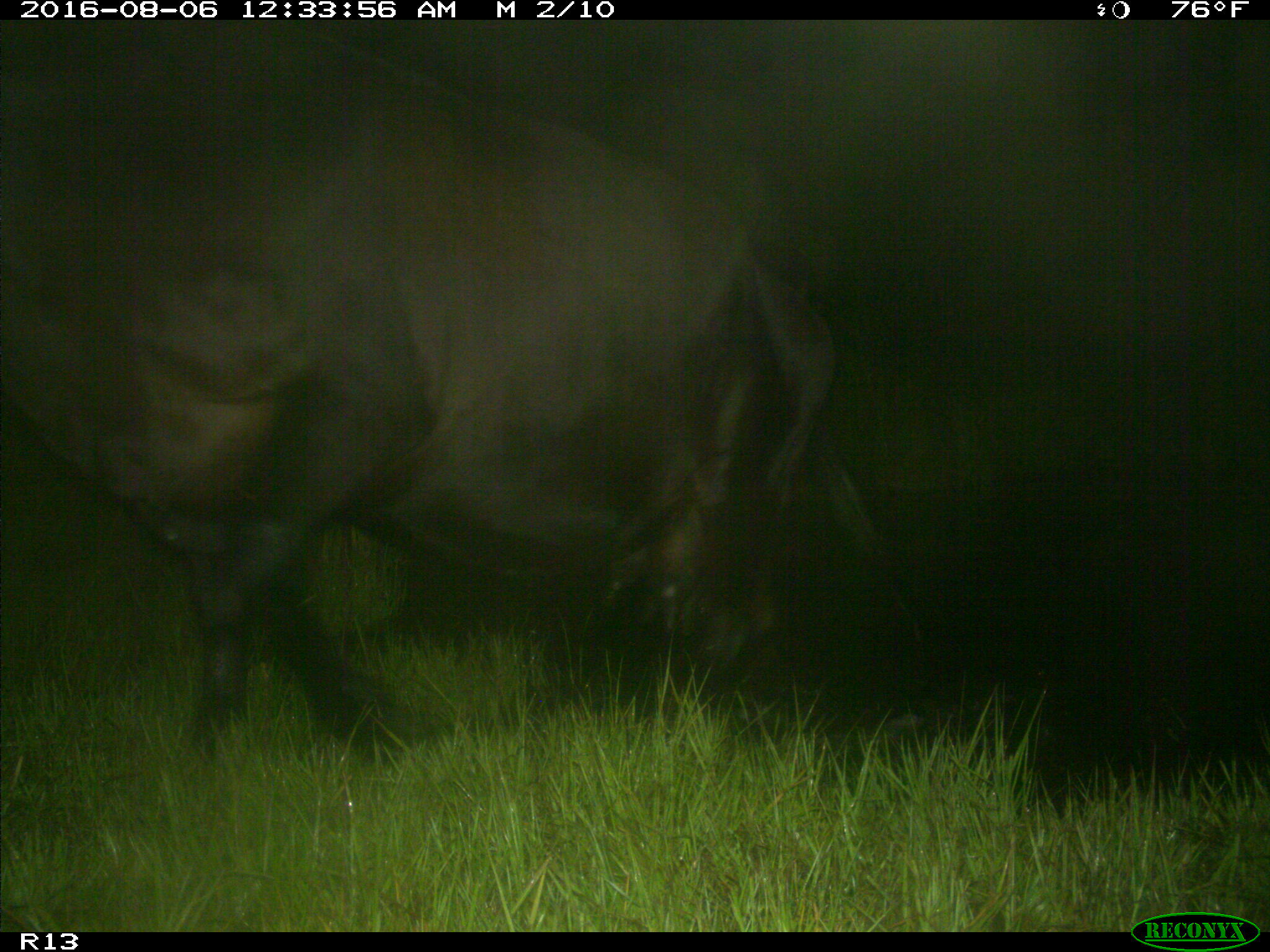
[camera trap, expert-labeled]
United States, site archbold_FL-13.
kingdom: Animalia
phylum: Chordata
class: Mammalia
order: Artiodactyla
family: Bovidae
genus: Bos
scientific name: Bos taurus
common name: domestic cow